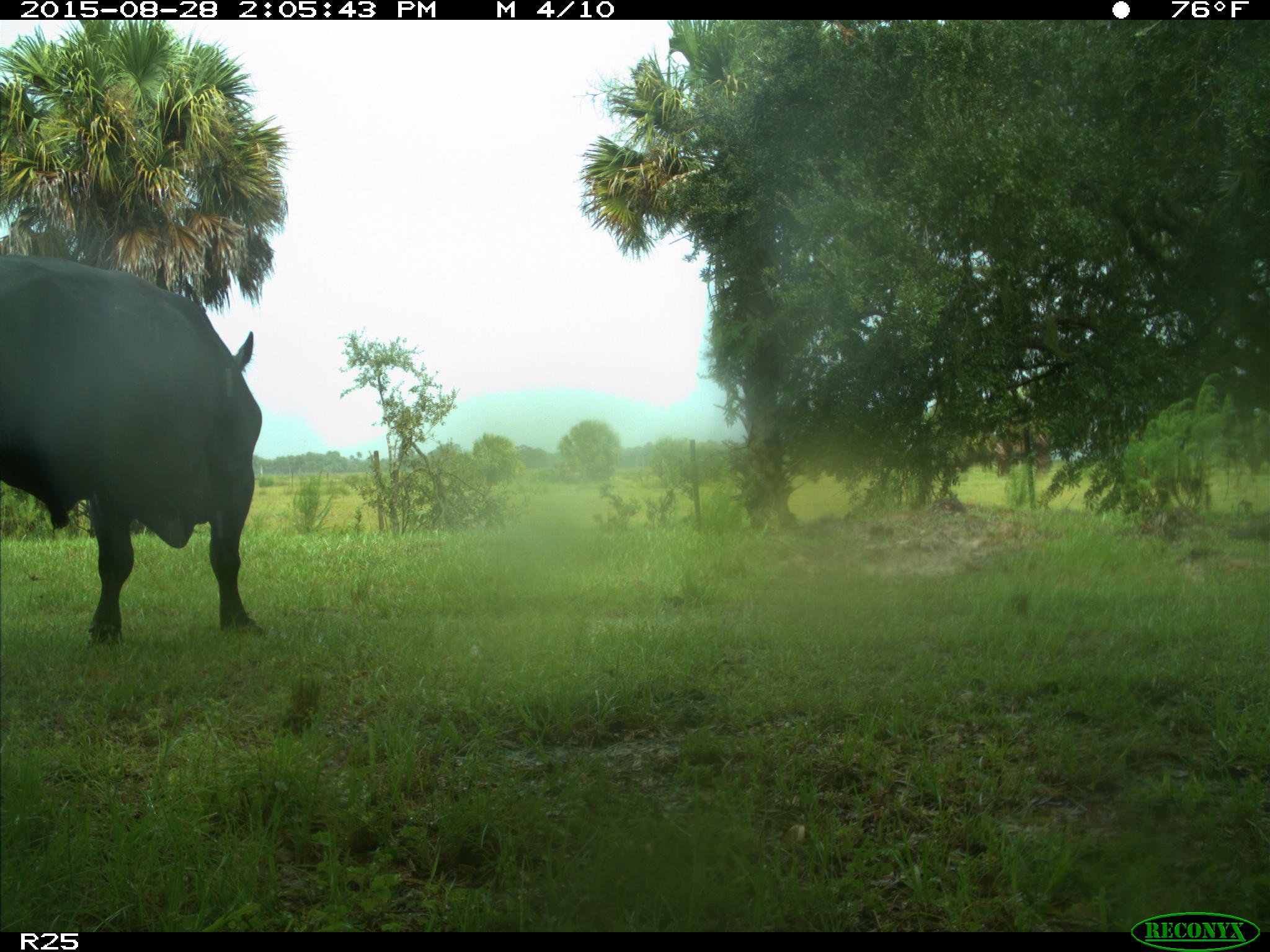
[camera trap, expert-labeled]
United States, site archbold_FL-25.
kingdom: Animalia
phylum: Chordata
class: Mammalia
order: Artiodactyla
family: Bovidae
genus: Bos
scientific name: Bos taurus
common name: domestic cow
Bos taurus (domestic cow).